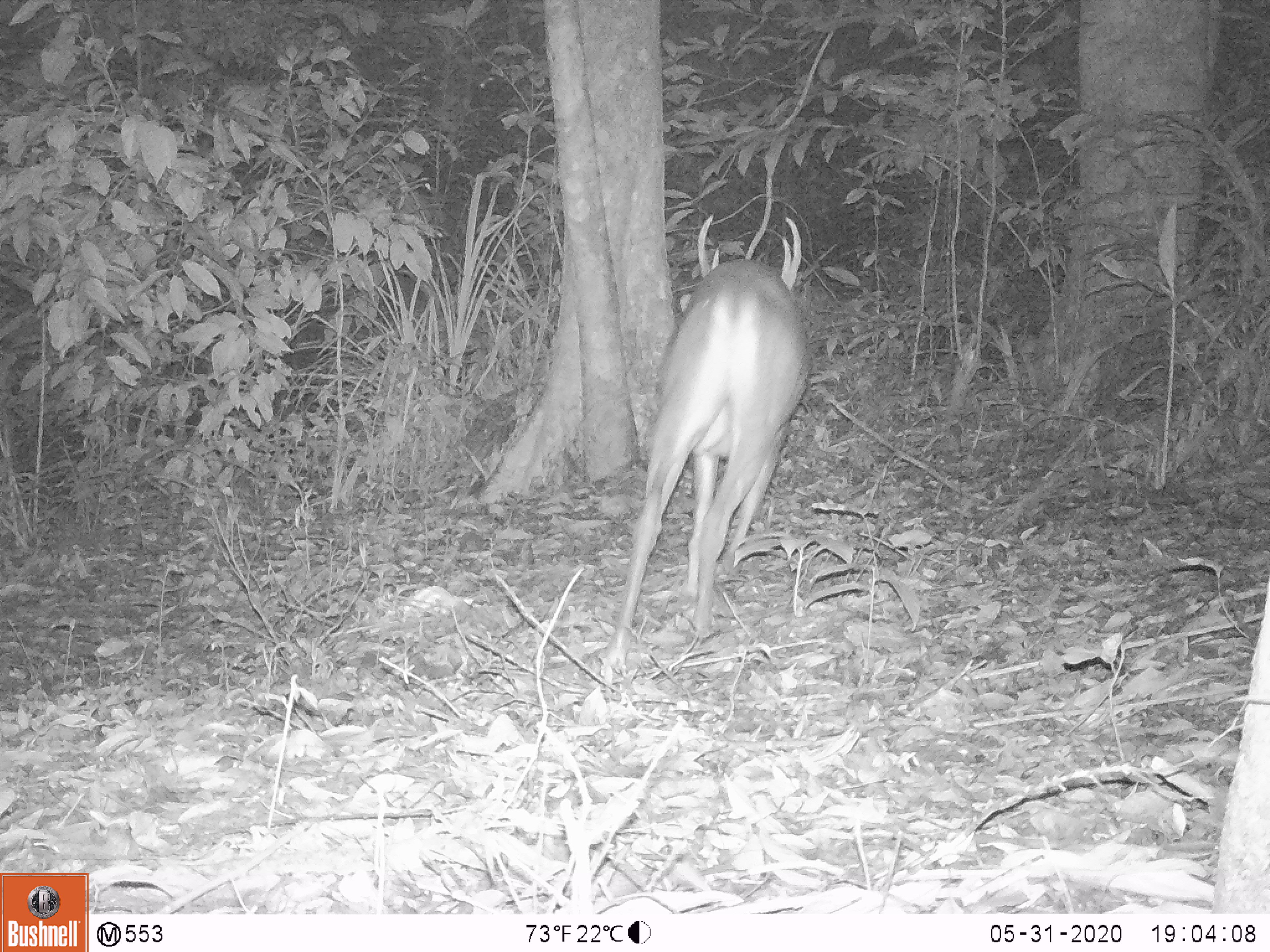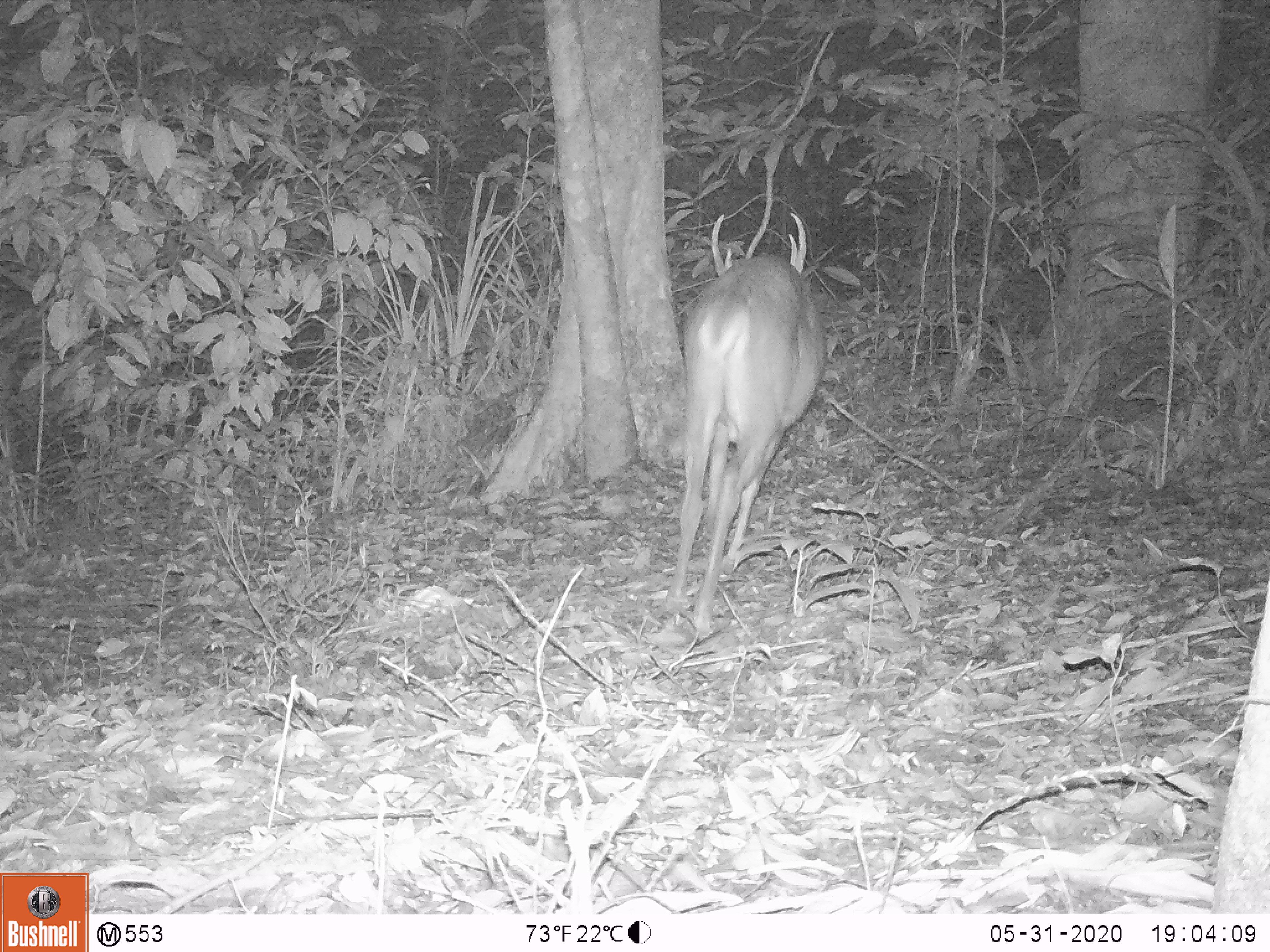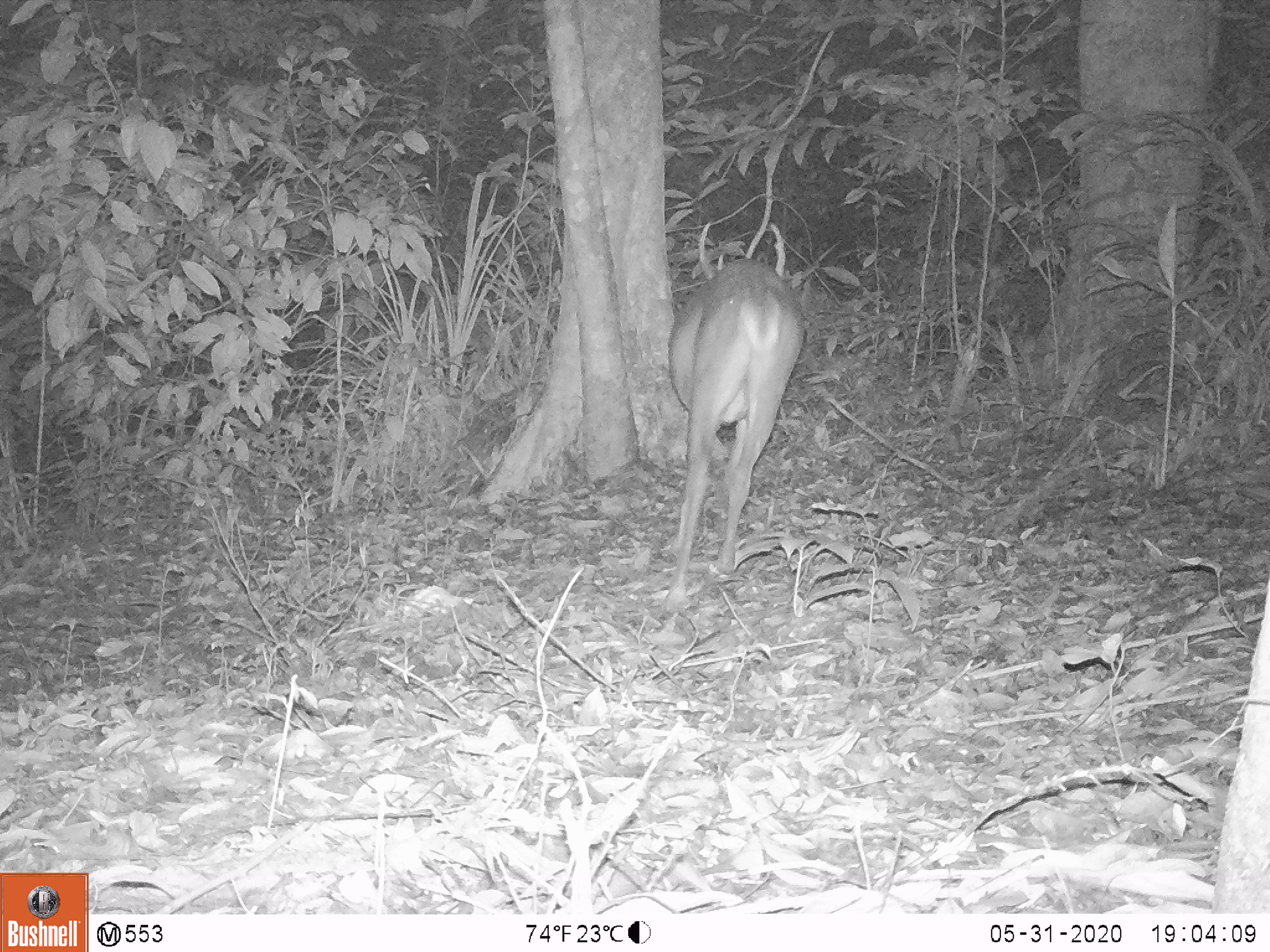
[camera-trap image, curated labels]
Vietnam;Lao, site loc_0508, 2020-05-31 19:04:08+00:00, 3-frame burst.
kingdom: Animalia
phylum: Chordata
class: Mammalia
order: Artiodactyla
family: Cervidae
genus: Muntiacus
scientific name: Muntiacus vuquangensis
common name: large-antlered muntjac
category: large antlered muntjac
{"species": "large antlered muntjac (large-antlered muntjac) (Muntiacus vuquangensis)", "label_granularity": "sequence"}